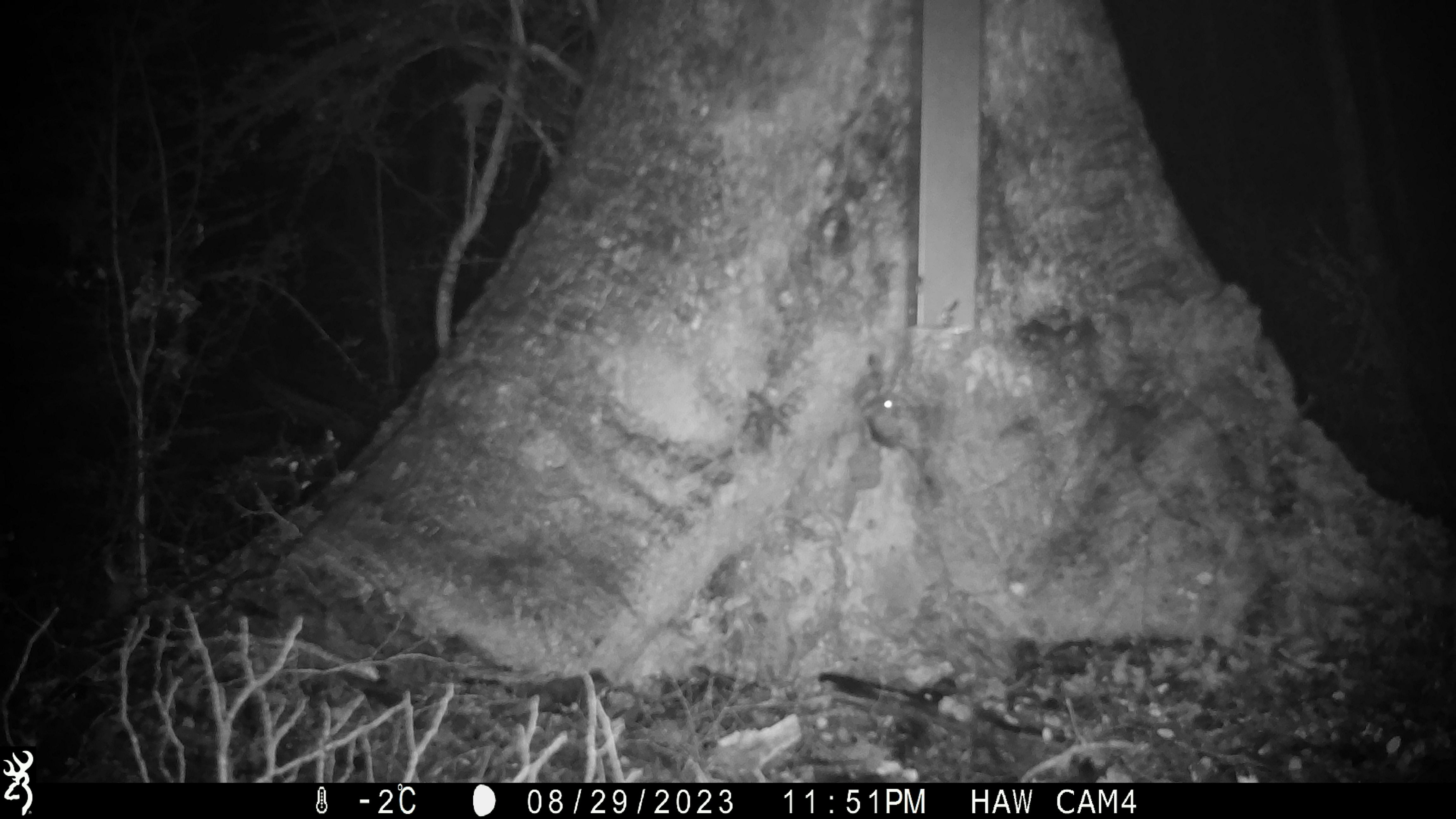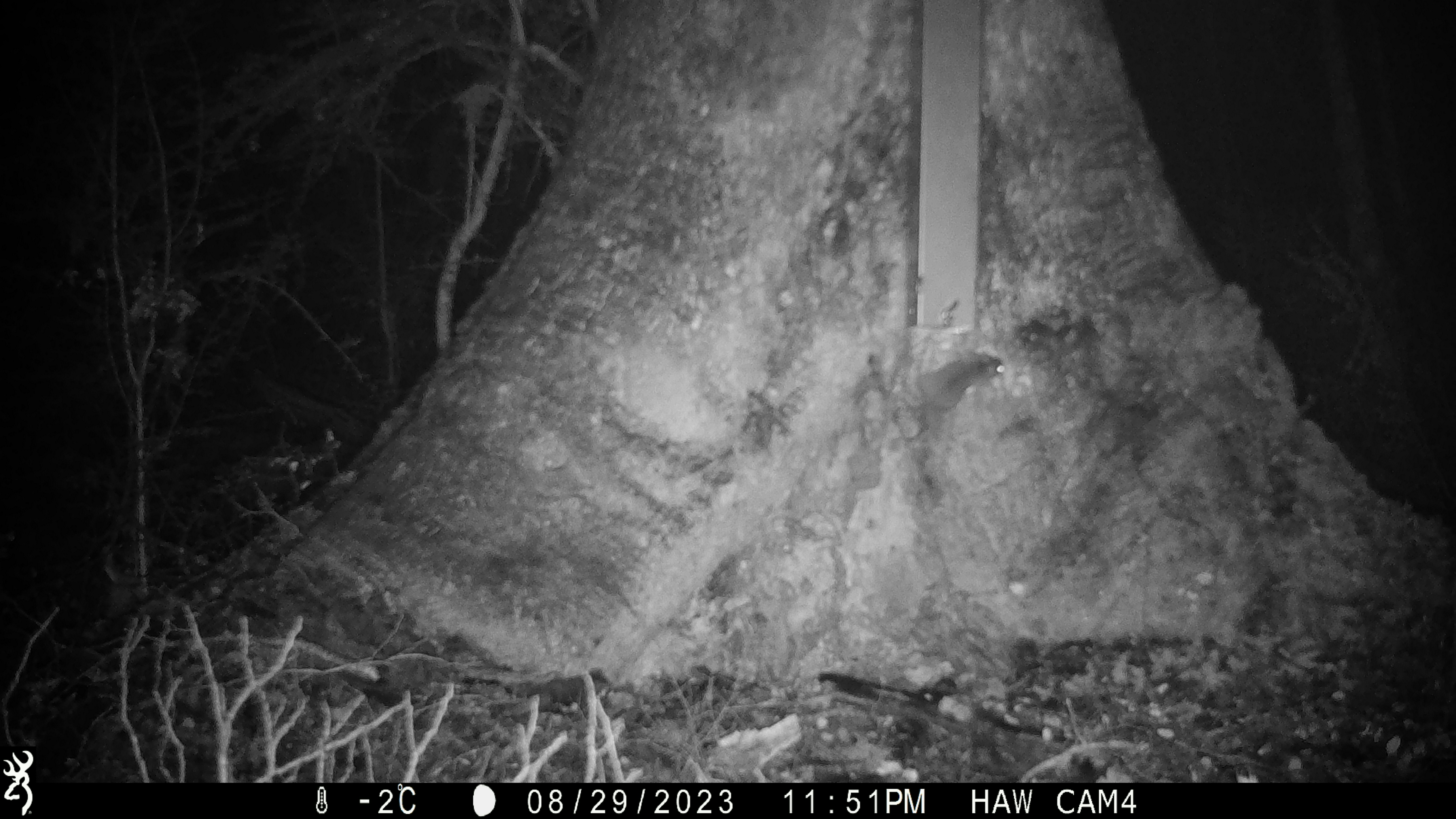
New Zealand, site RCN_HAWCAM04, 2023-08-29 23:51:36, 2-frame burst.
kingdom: Animalia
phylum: Chordata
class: Mammalia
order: Rodentia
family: Muridae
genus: Mus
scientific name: Mus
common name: mouse